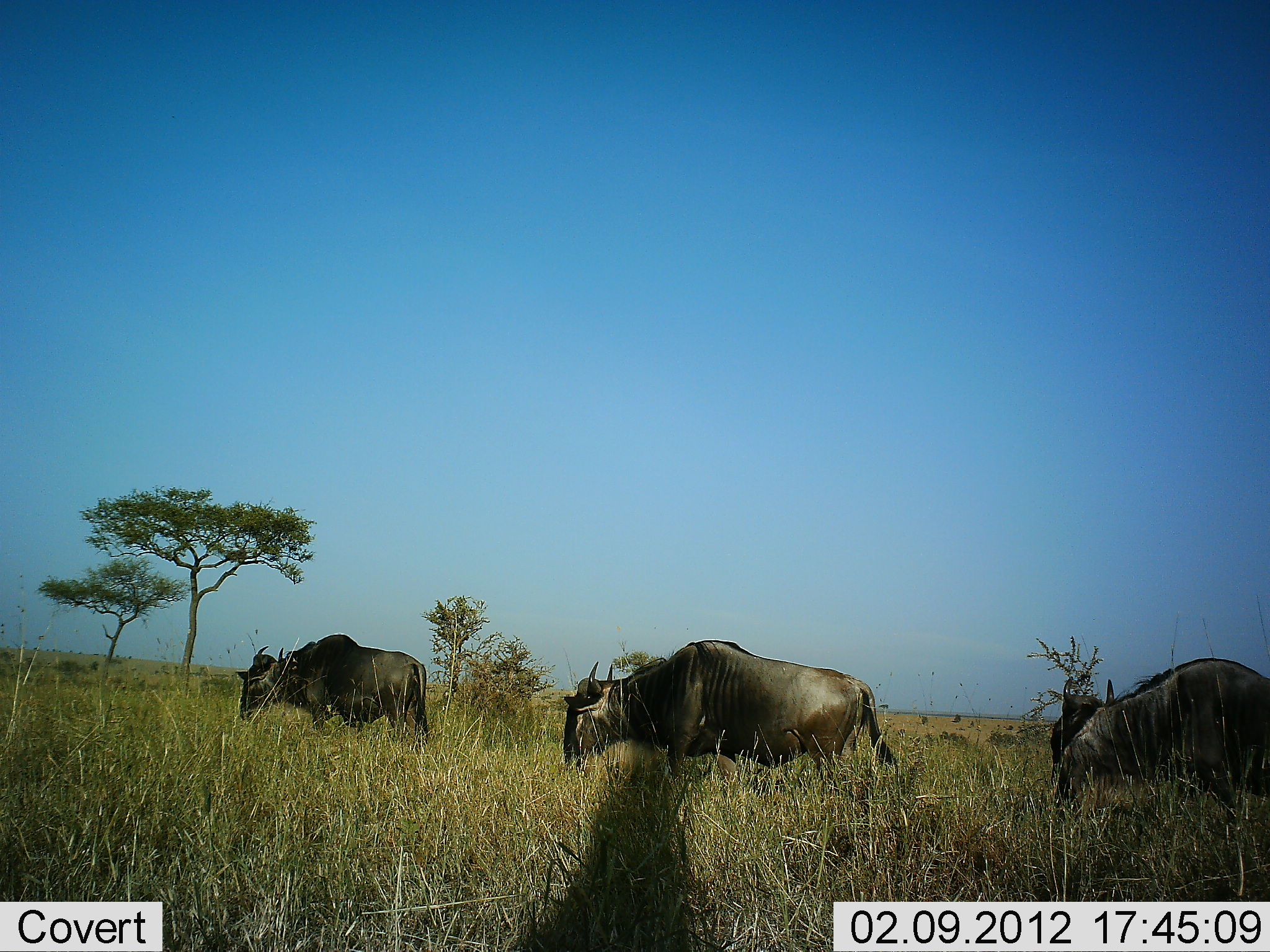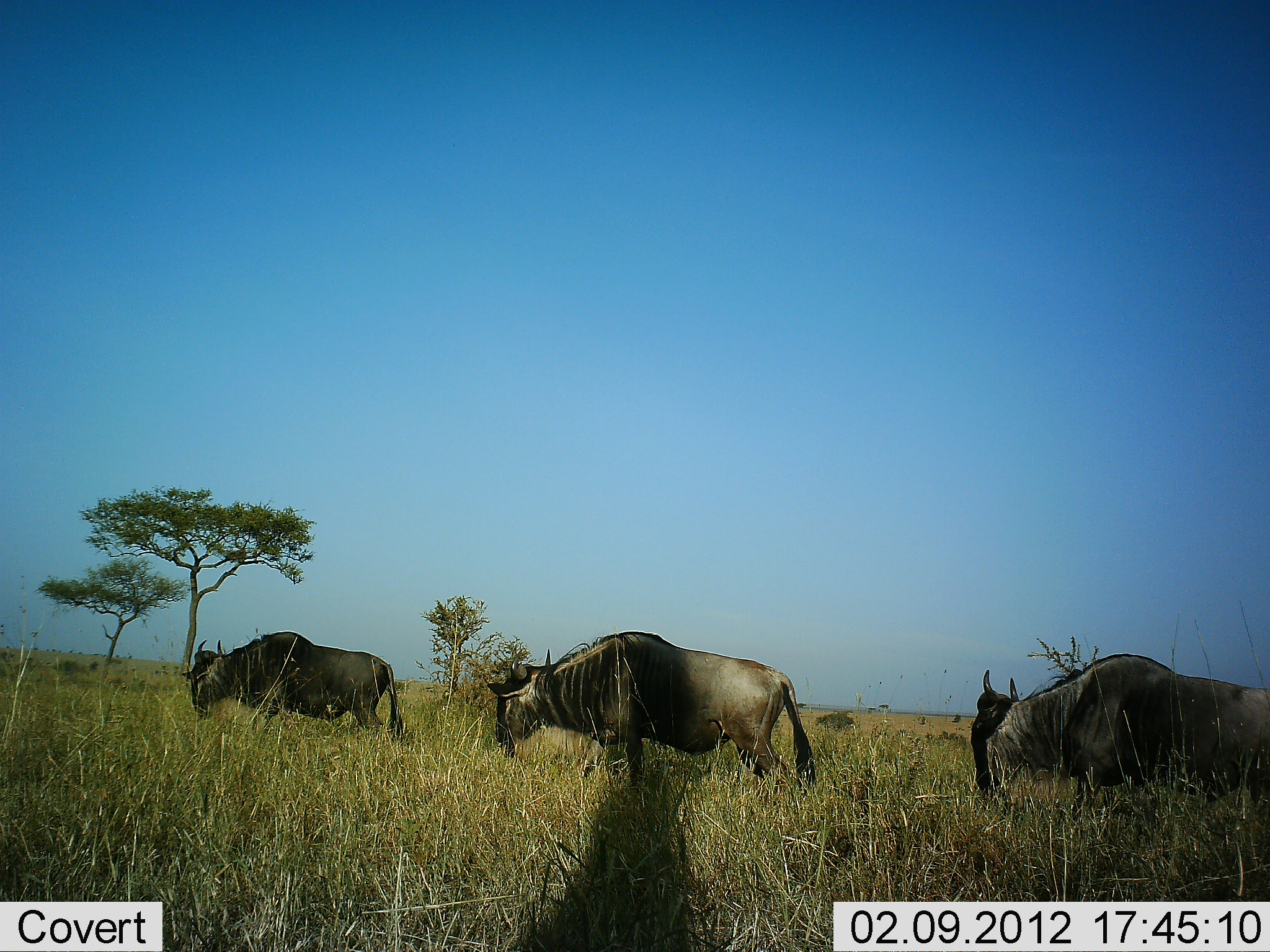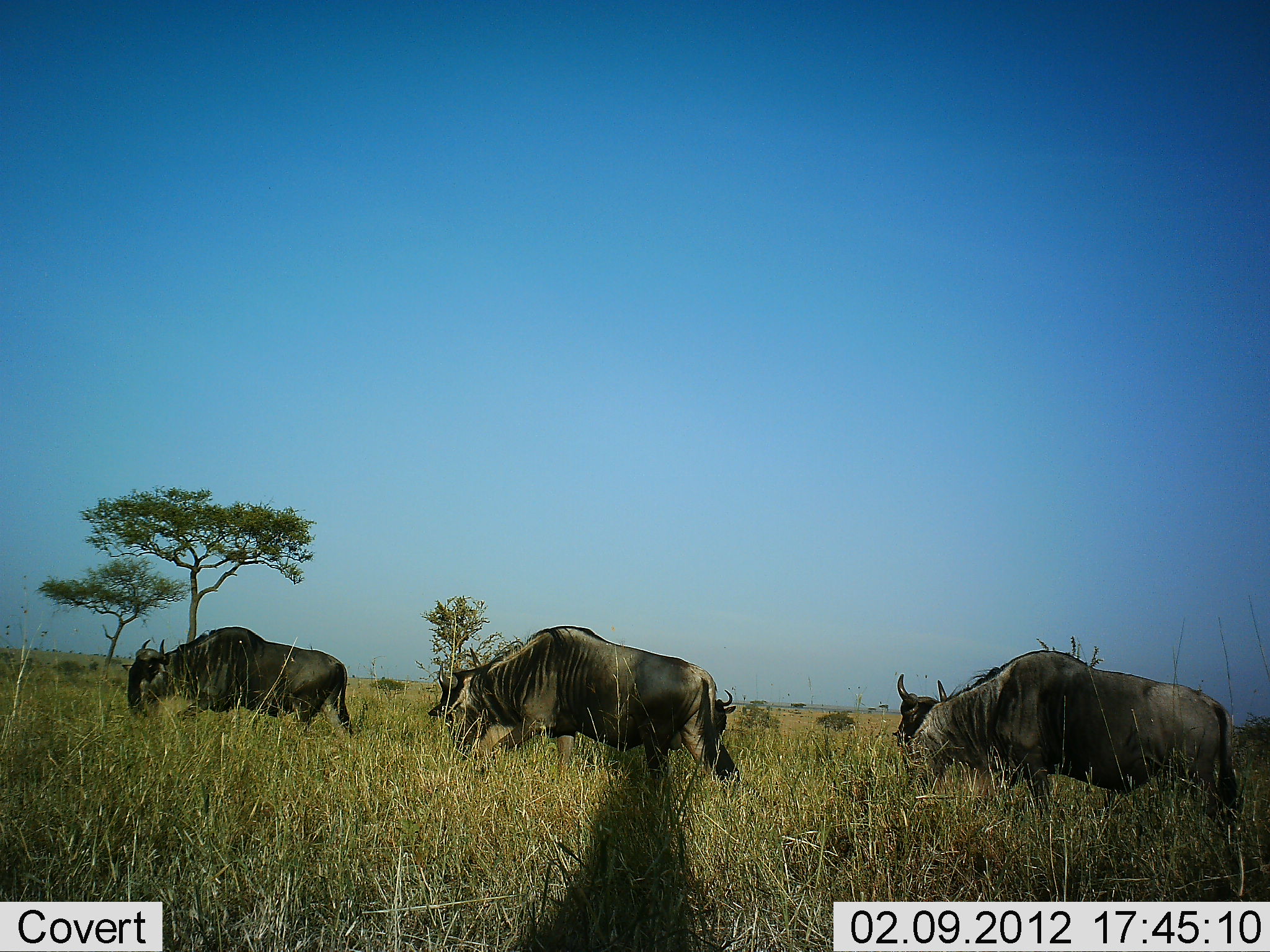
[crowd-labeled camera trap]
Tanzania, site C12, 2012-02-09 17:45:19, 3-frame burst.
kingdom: Animalia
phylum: Chordata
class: Mammalia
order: Artiodactyla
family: Bovidae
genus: Connochaetes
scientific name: Connochaetes taurinus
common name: blue wildebeest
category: wildebeest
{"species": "wildebeest (blue wildebeest) (Connochaetes taurinus)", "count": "3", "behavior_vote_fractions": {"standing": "9%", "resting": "0%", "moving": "96%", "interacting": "0%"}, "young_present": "0%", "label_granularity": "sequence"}